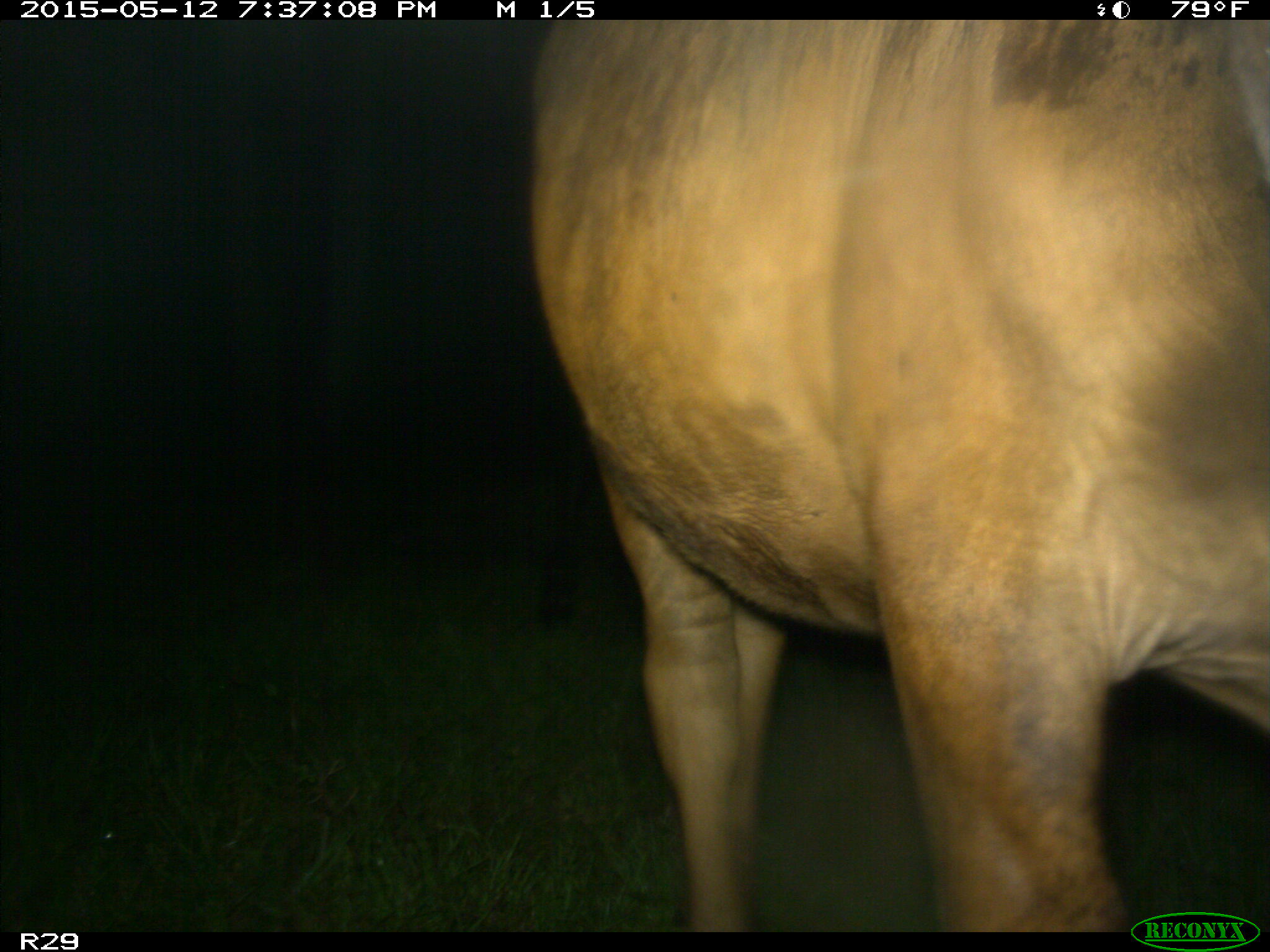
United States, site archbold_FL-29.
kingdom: Animalia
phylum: Chordata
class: Mammalia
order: Artiodactyla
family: Bovidae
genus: Bos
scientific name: Bos taurus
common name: domestic cow